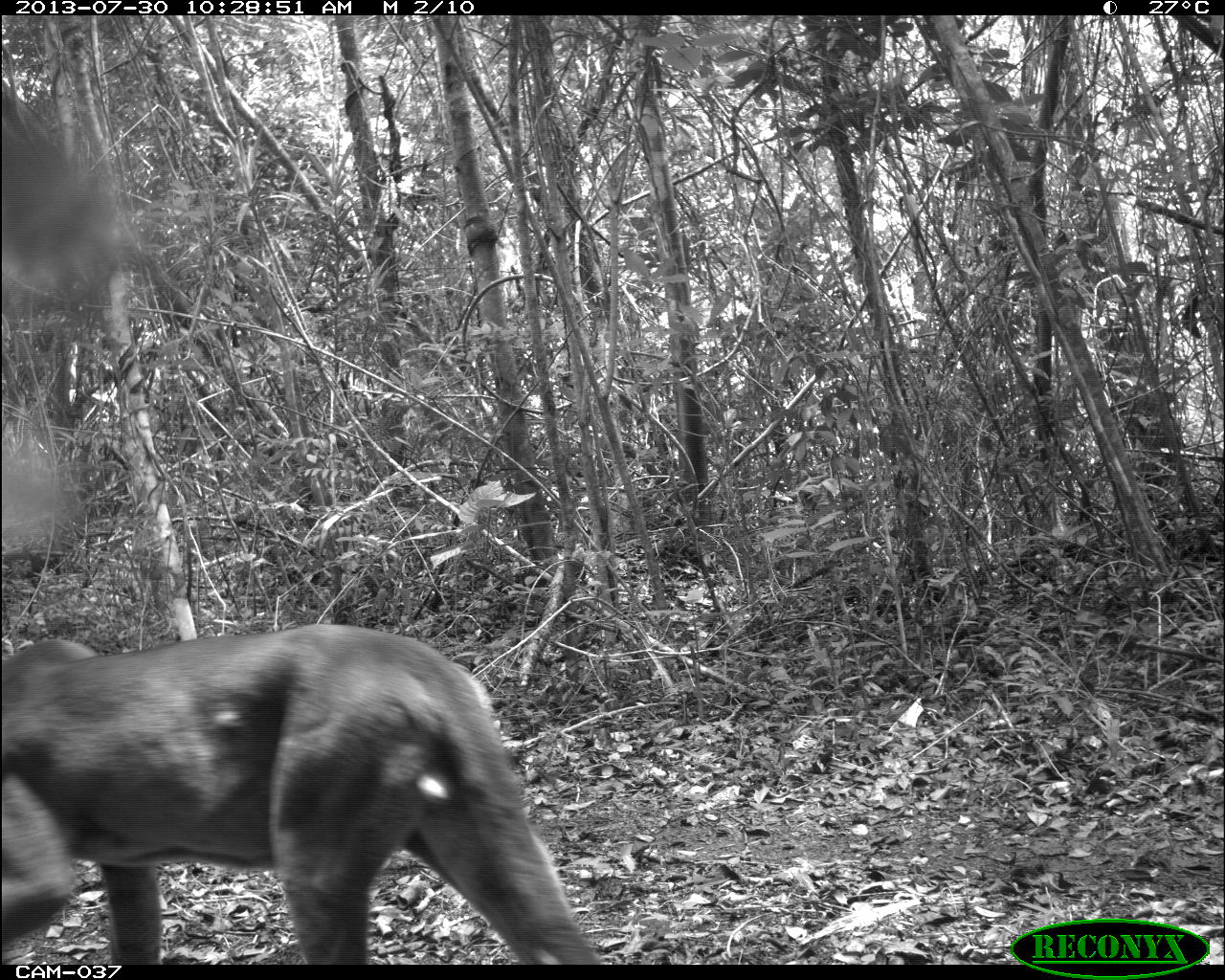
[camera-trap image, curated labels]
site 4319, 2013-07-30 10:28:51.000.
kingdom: Animalia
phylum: Chordata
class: Mammalia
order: Carnivora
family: Felidae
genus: Puma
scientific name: Puma concolor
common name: mountain lion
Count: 1.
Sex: male.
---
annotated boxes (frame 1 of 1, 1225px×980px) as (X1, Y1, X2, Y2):
puma concolor: (0, 622, 600, 961)